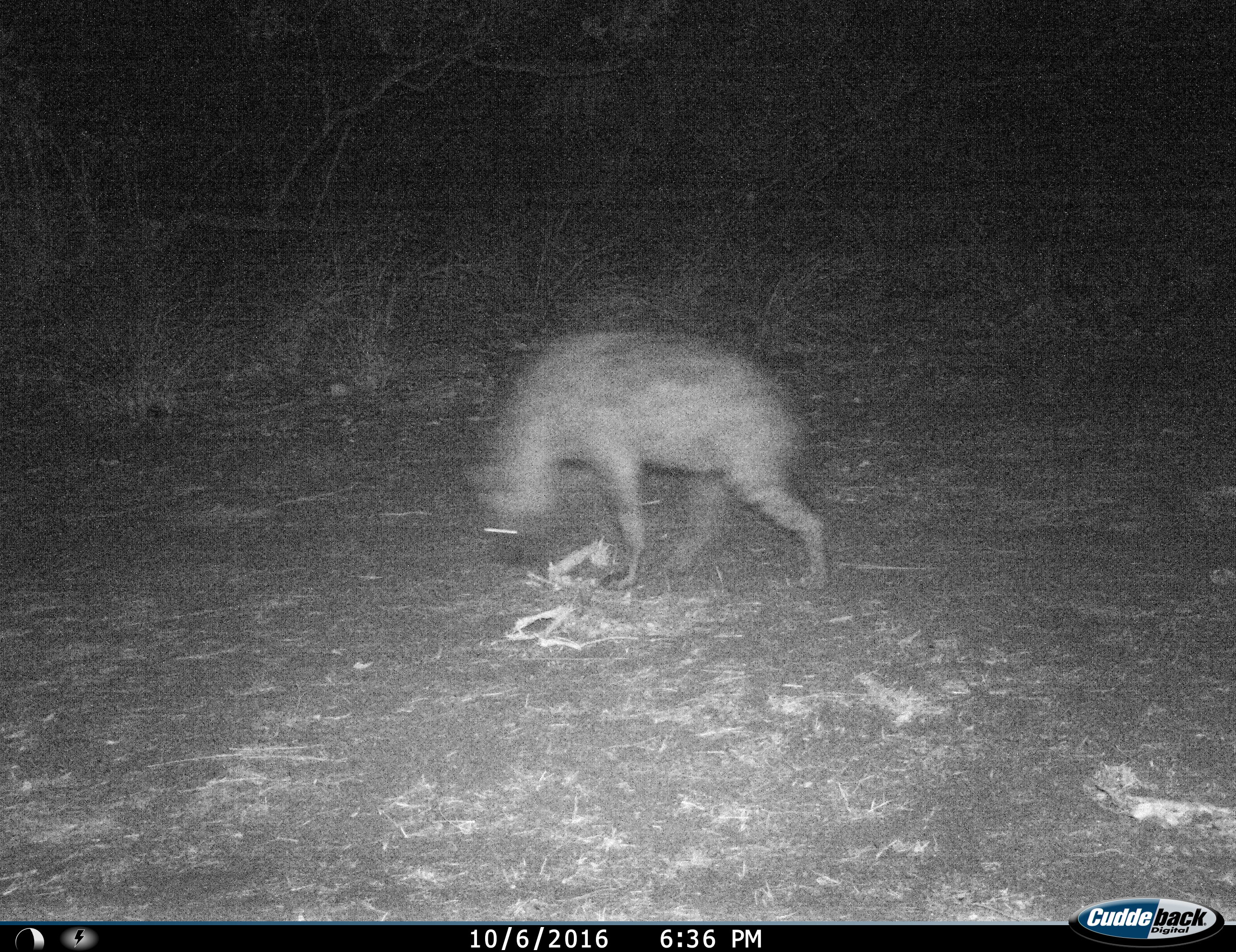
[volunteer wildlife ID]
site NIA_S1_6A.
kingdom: Animalia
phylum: Chordata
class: Mammalia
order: Carnivora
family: Hyaenidae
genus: Crocuta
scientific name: Crocuta crocuta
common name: spotted hyena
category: hyenaspotted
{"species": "hyenaspotted (spotted hyena) (Crocuta crocuta)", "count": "1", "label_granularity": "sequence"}